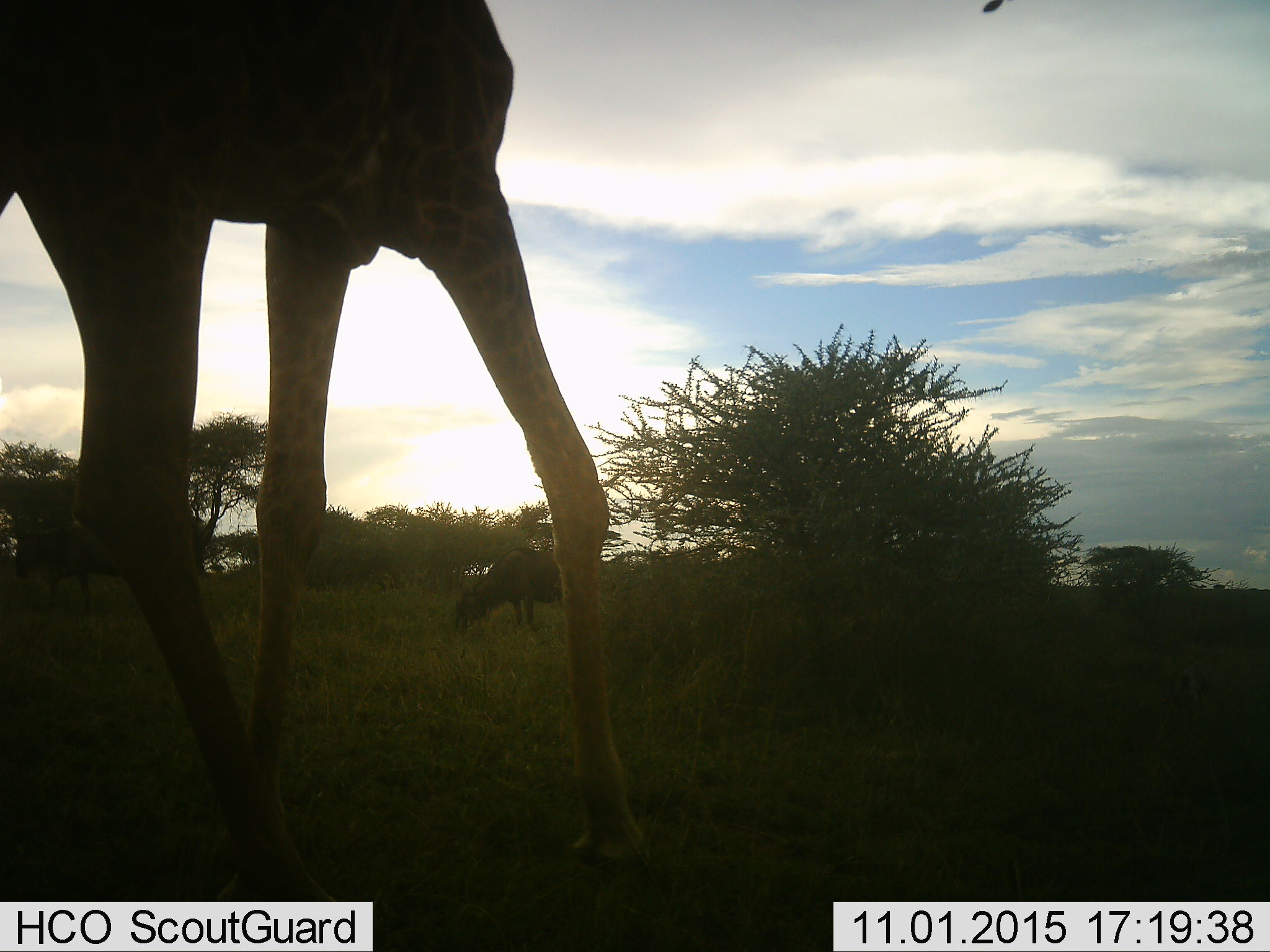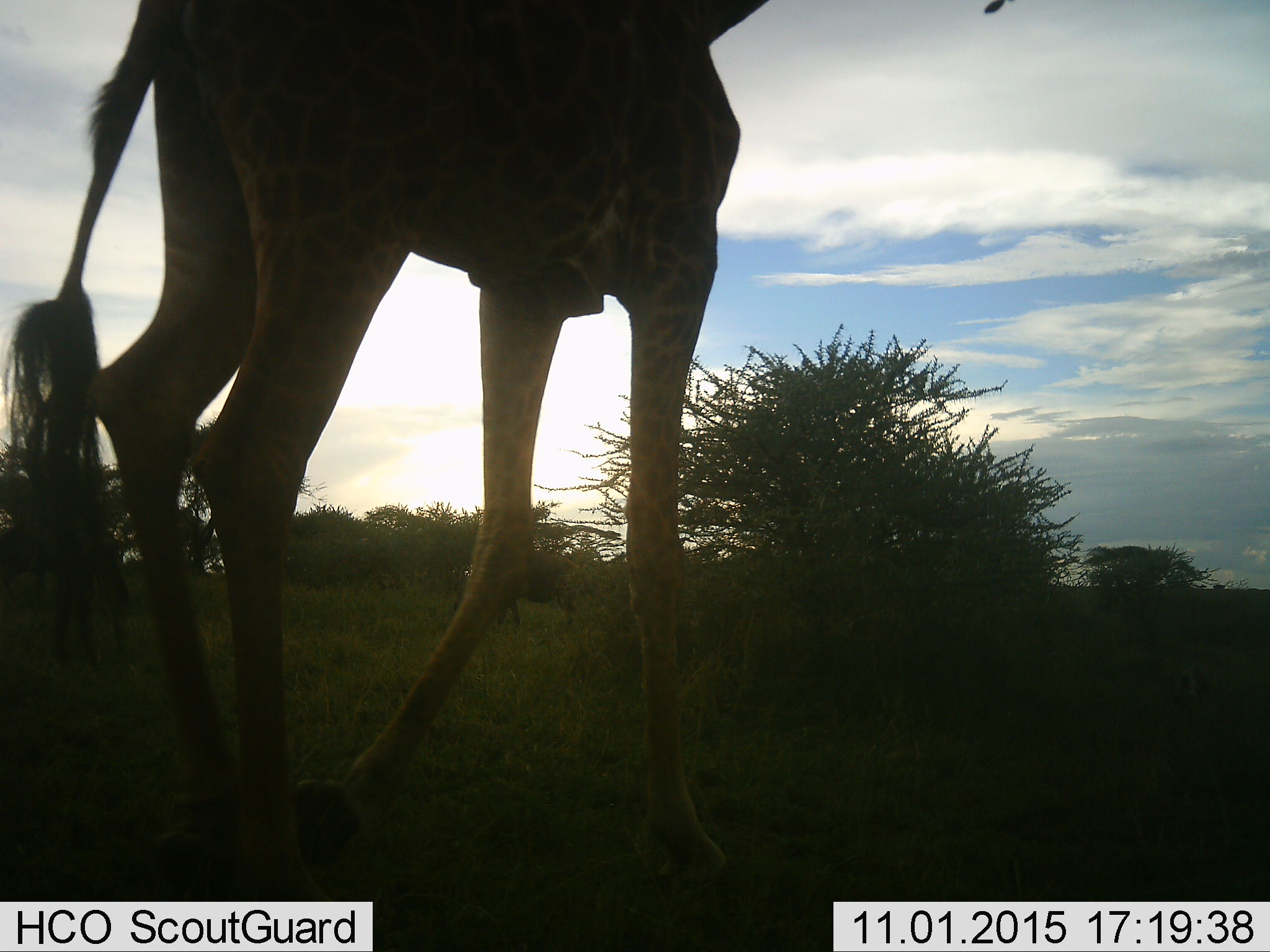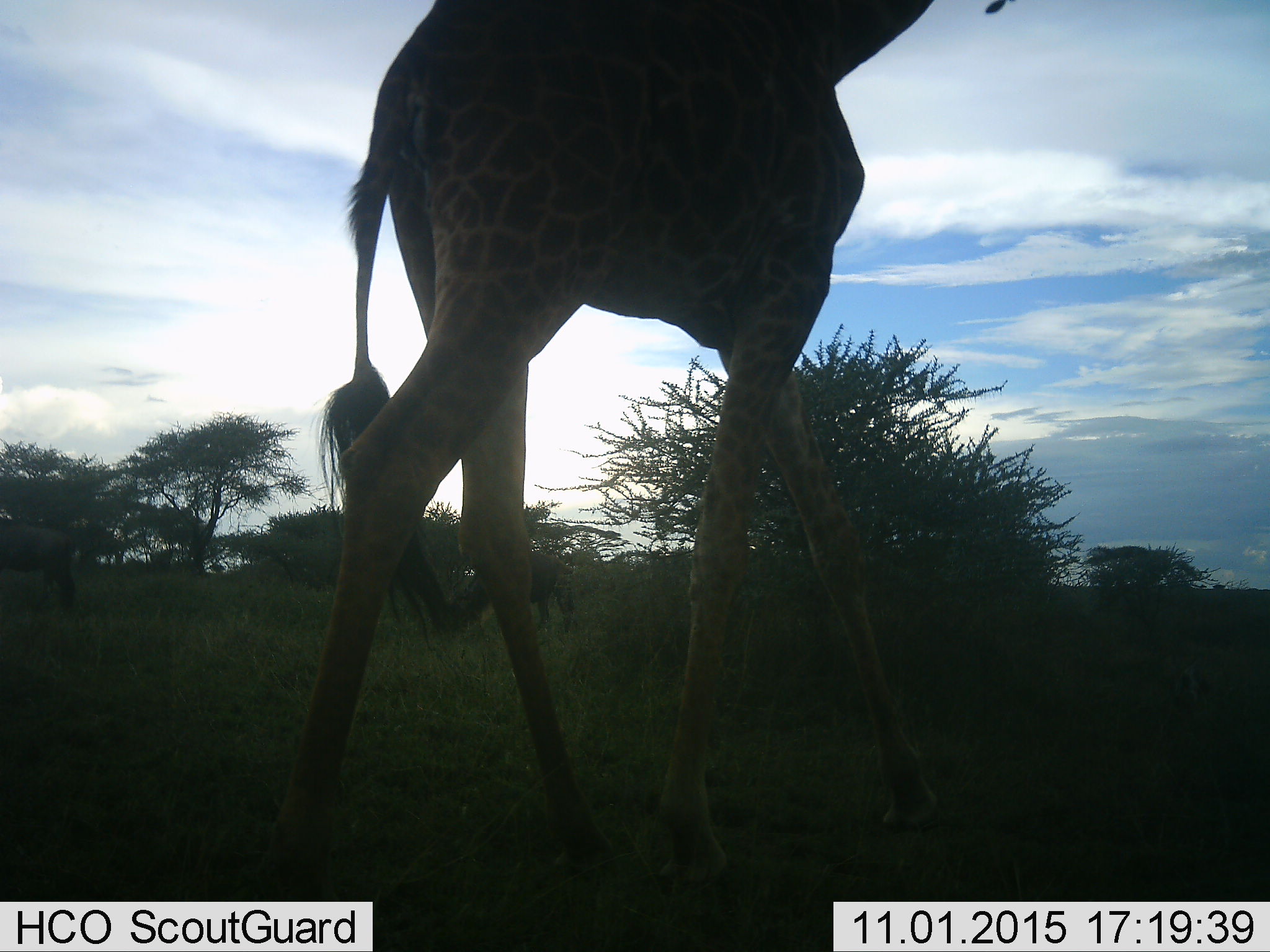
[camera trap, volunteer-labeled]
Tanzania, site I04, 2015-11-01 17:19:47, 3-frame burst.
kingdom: Animalia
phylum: Chordata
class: Mammalia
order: Artiodactyla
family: Giraffidae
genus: Giraffa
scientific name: Giraffa camelopardalis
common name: giraffe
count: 1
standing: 17%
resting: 0%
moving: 83%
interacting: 0%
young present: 0%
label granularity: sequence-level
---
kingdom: Animalia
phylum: Chordata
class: Mammalia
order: Artiodactyla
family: Bovidae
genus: Connochaetes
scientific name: Connochaetes taurinus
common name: blue wildebeest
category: wildebeest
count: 2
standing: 25%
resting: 0%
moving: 25%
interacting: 0%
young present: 0%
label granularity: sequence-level